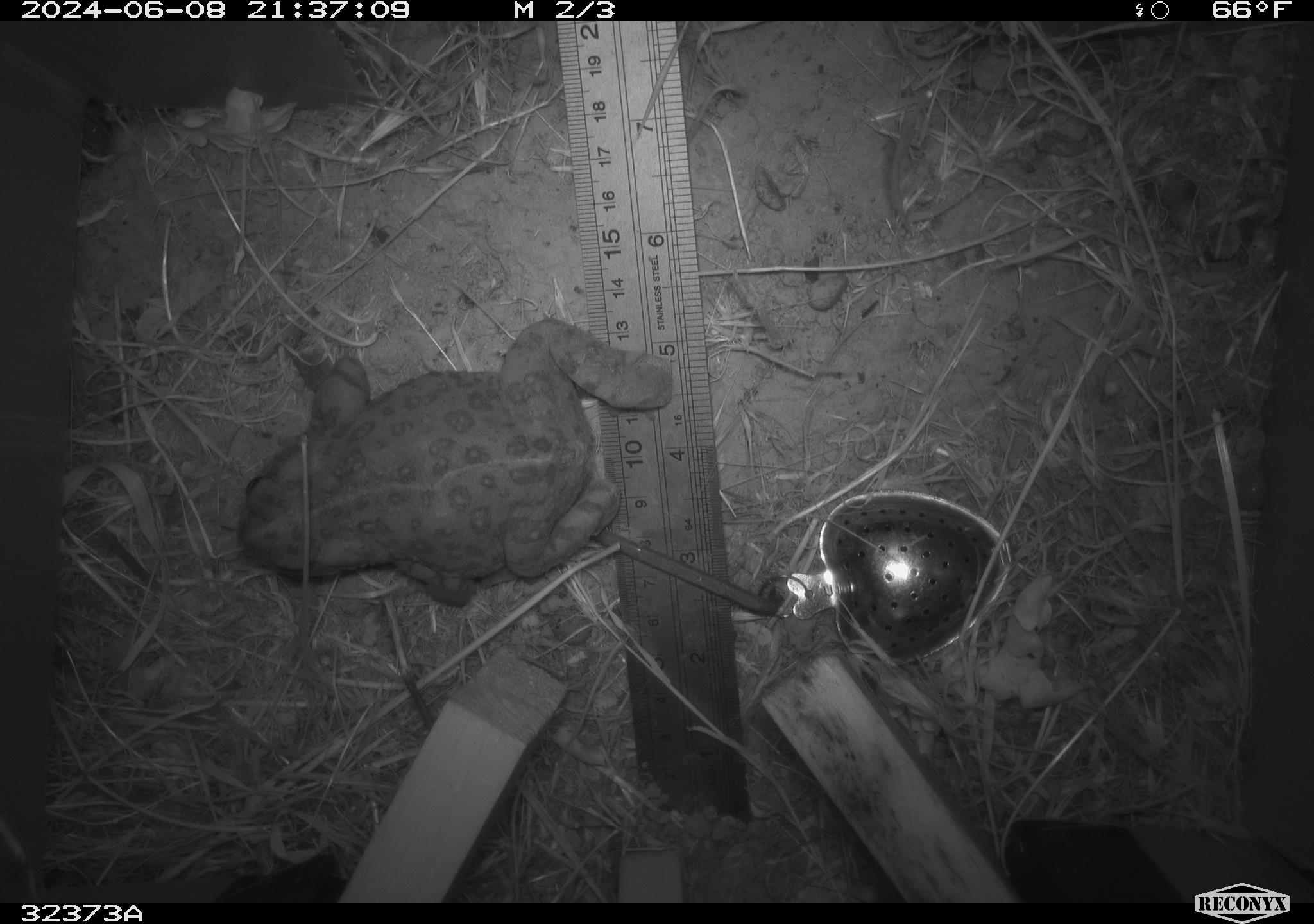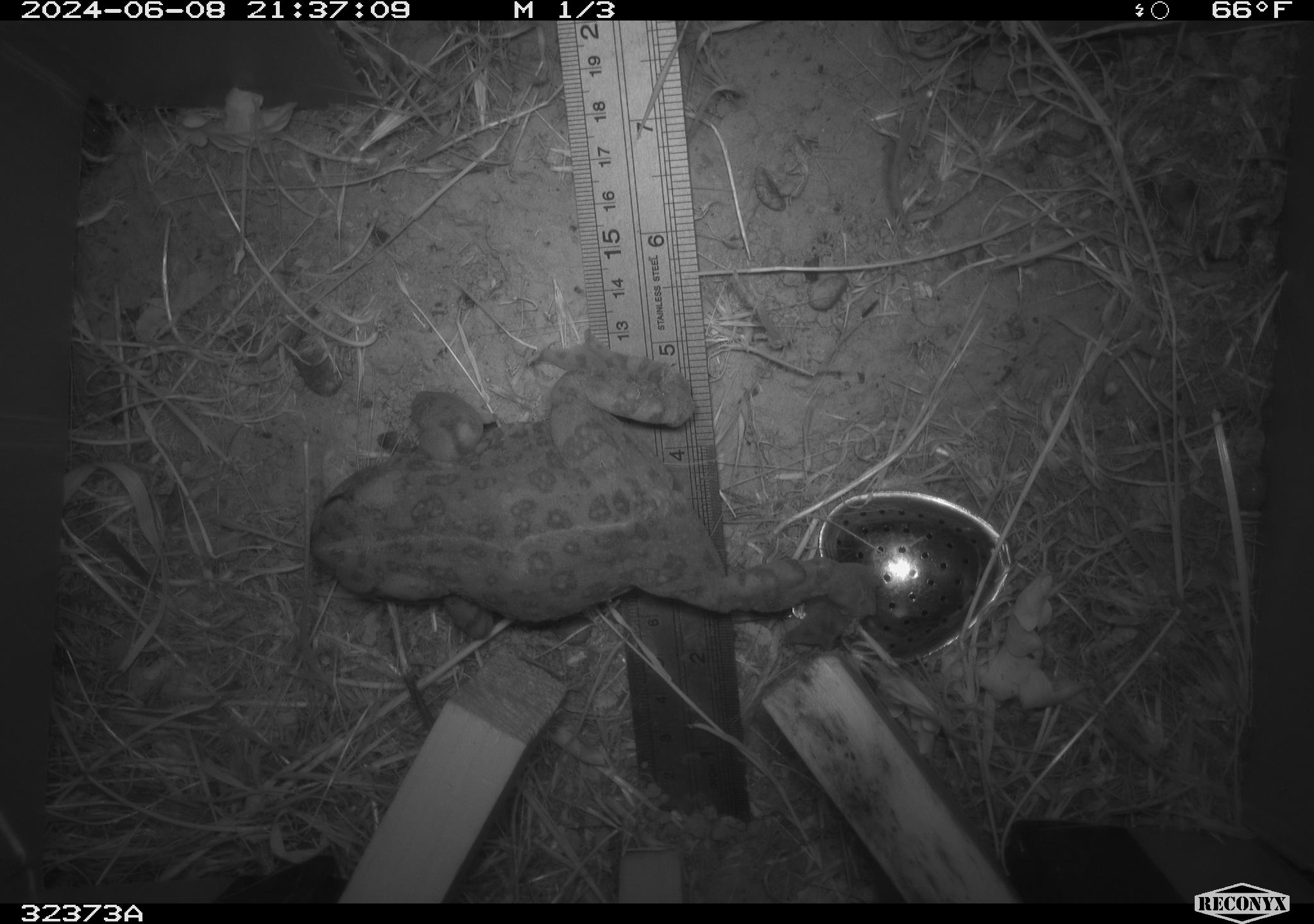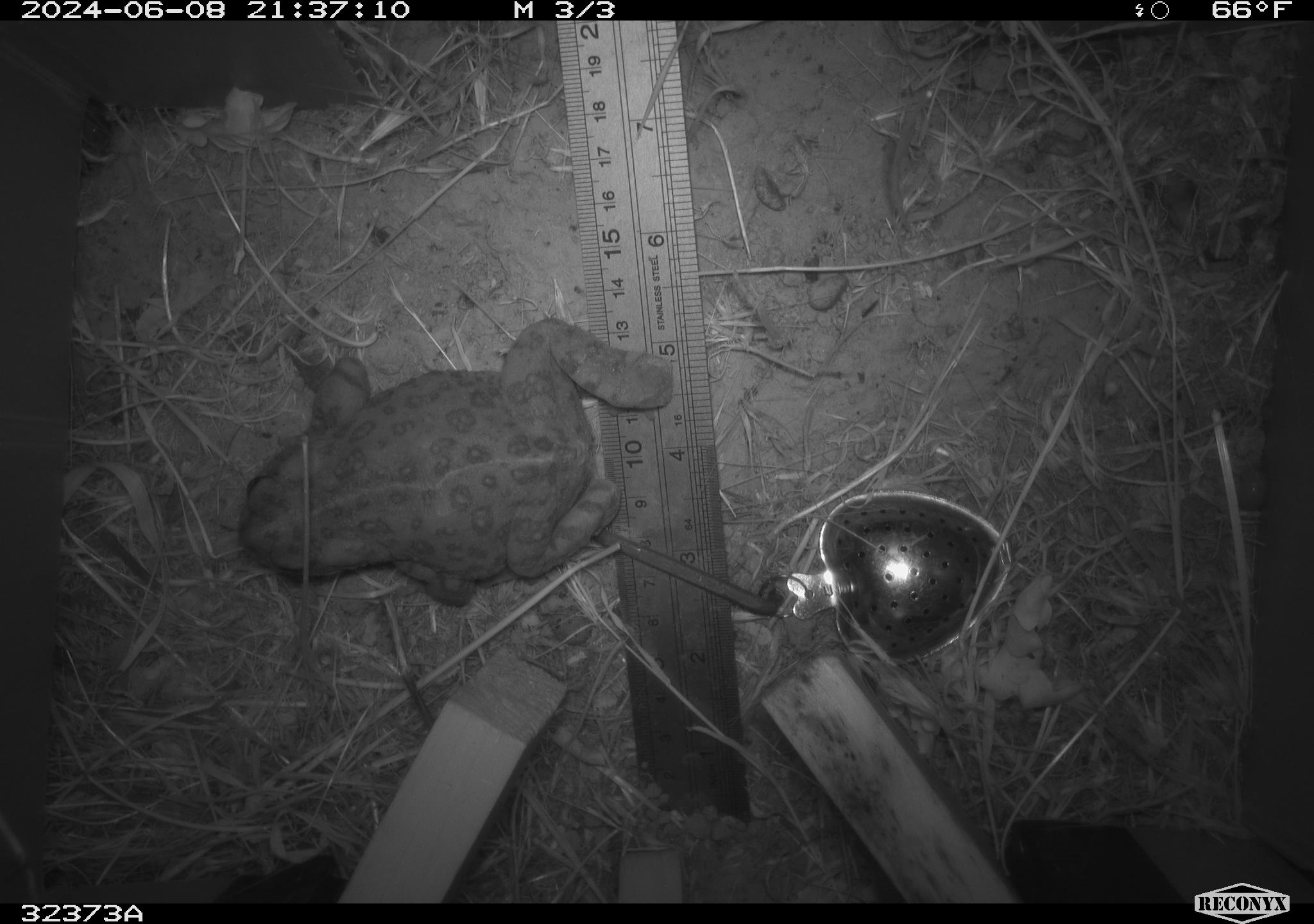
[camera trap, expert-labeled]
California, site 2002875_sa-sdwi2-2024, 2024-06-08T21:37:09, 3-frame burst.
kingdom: Animalia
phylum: Chordata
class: Amphibia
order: Anura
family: Bufonidae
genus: Anaxyrus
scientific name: Anaxyrus boreas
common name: western toad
Western toad (Anaxyrus boreas).